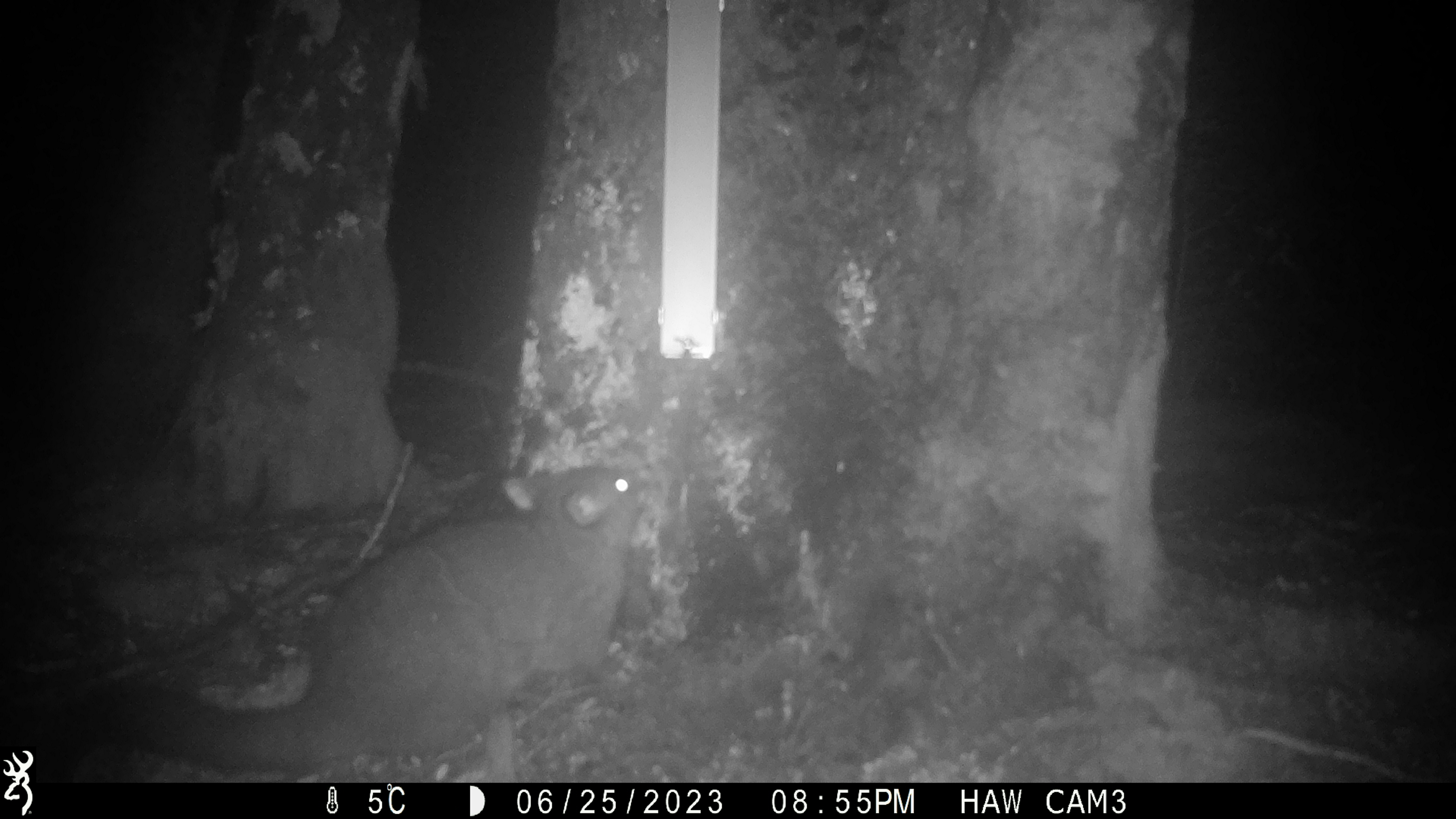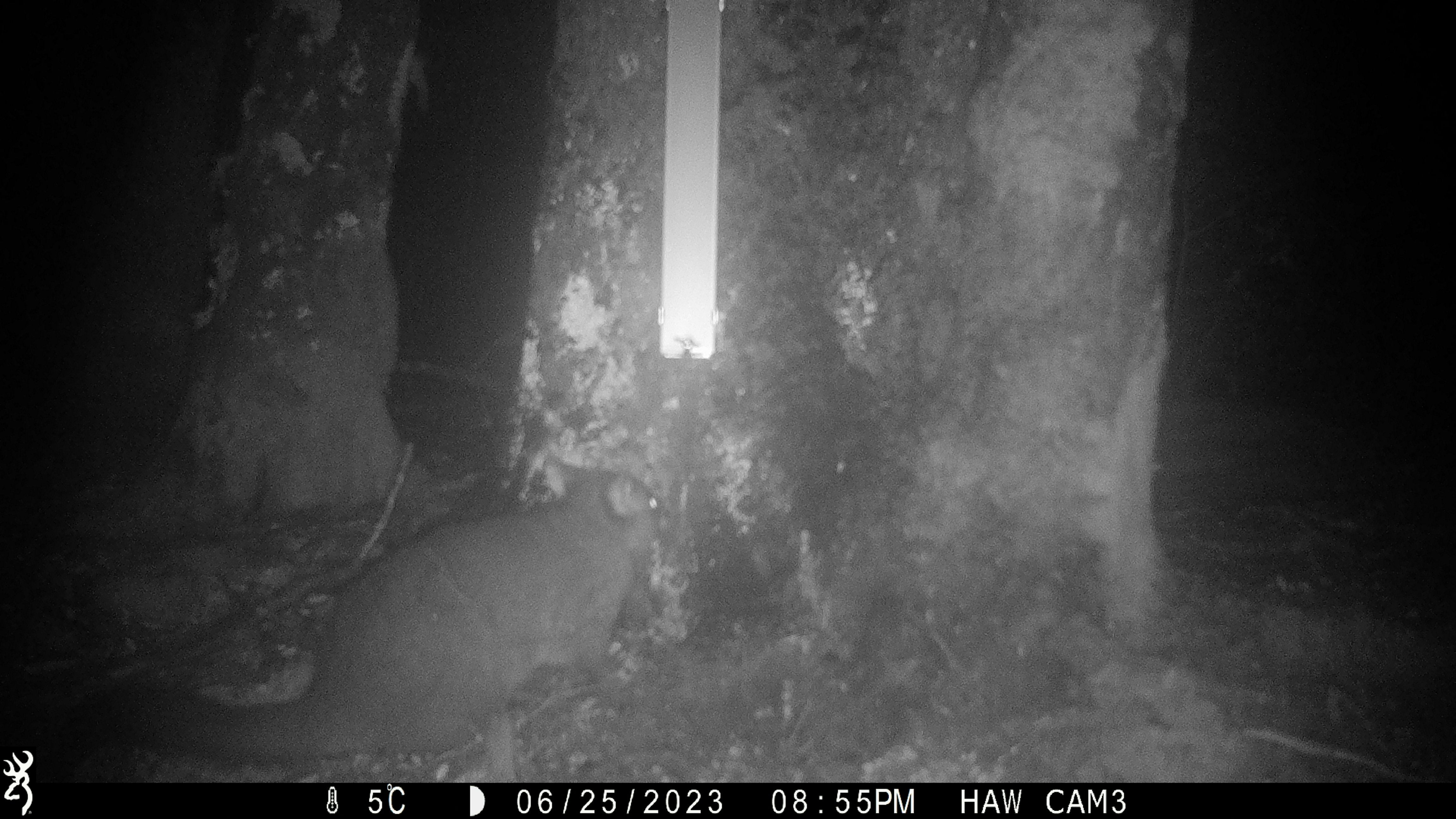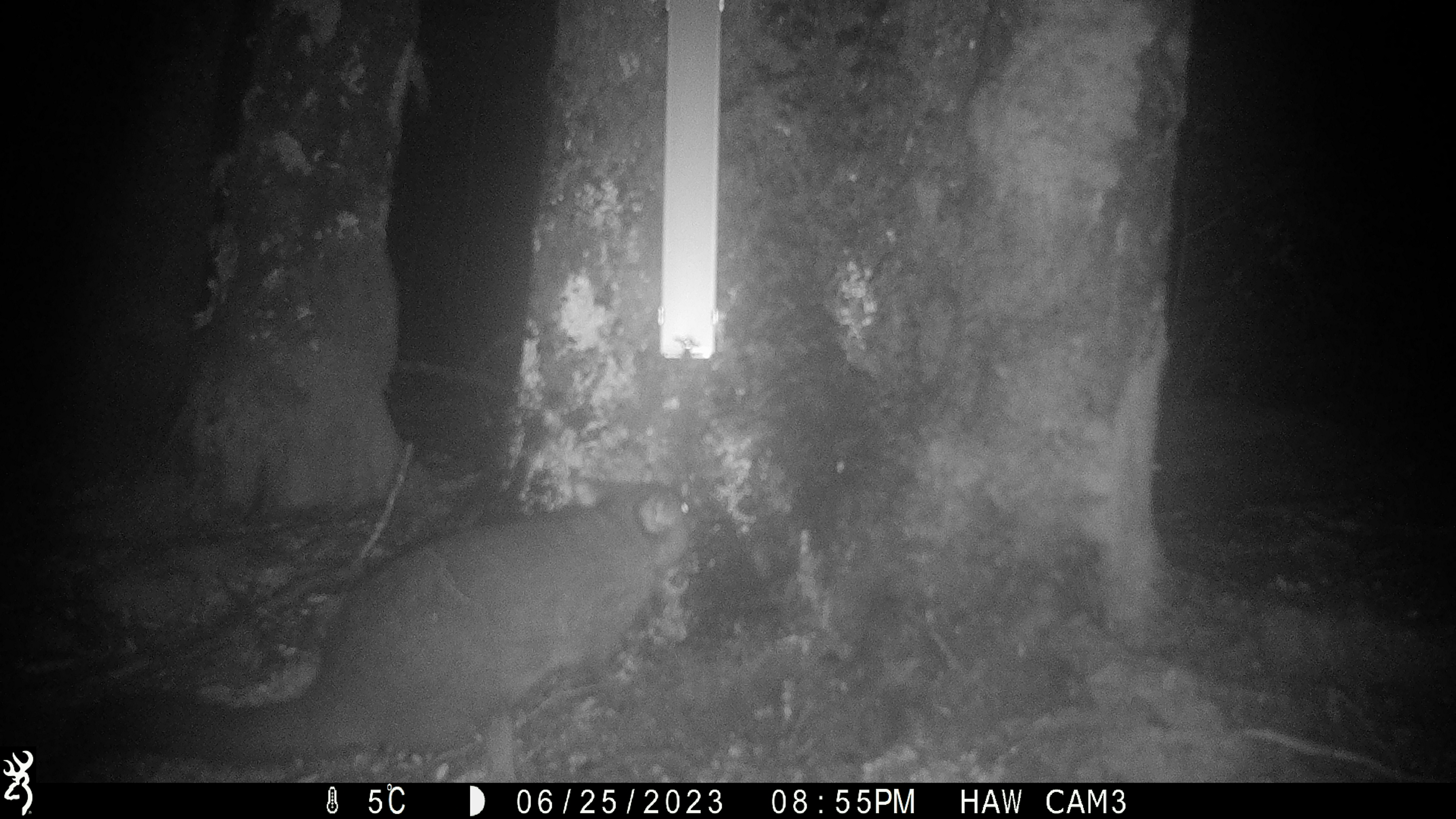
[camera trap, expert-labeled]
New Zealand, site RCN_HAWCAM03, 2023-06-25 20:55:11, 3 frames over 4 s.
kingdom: Animalia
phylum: Chordata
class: Mammalia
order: Diprotodontia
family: Phalangeridae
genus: Trichosurus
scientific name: Trichosurus vulpecula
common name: common brushtail possum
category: possum